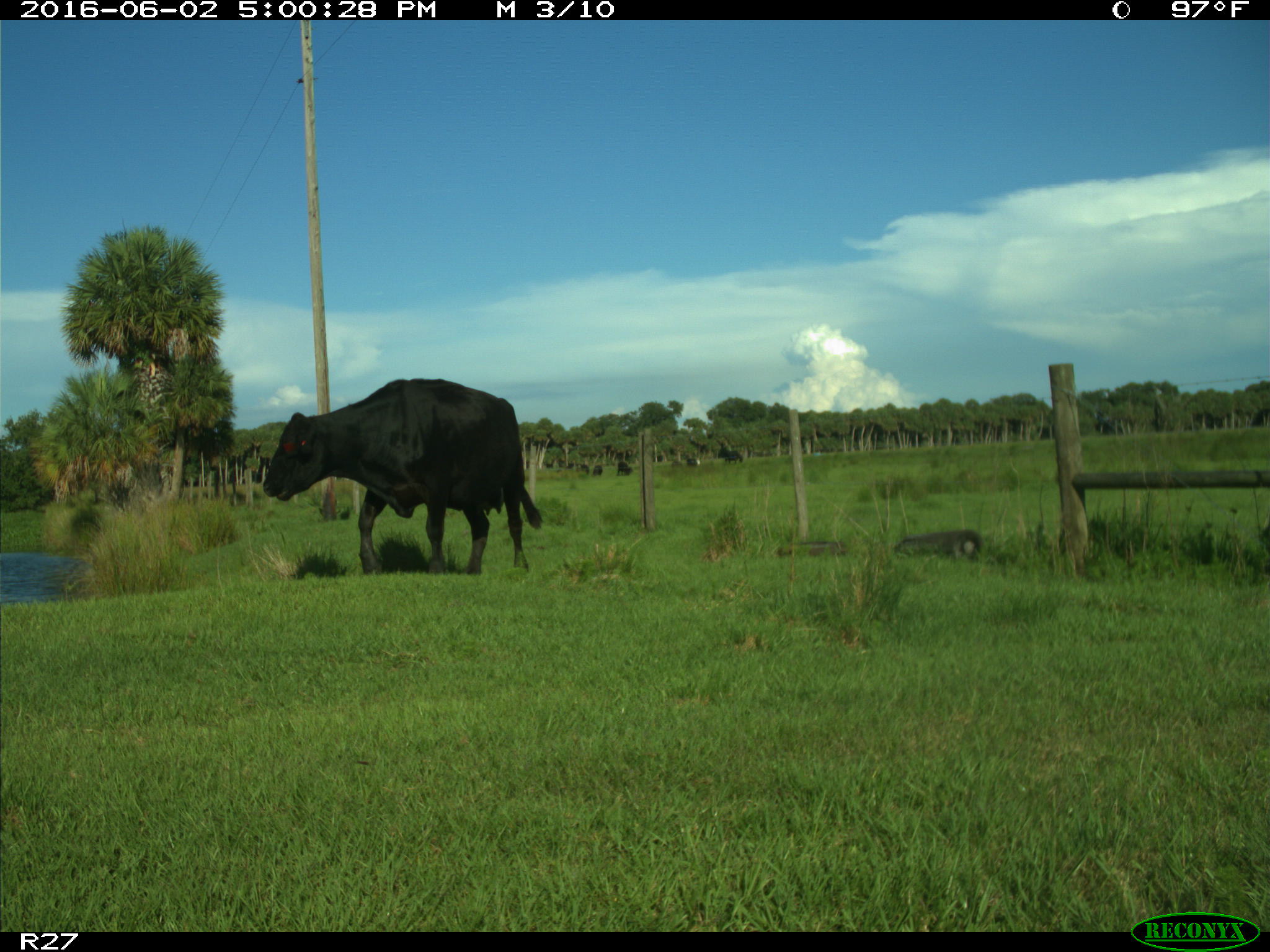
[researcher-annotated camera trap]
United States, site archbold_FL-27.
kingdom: Animalia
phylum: Chordata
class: Mammalia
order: Artiodactyla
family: Bovidae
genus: Bos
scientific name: Bos taurus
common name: domestic cow